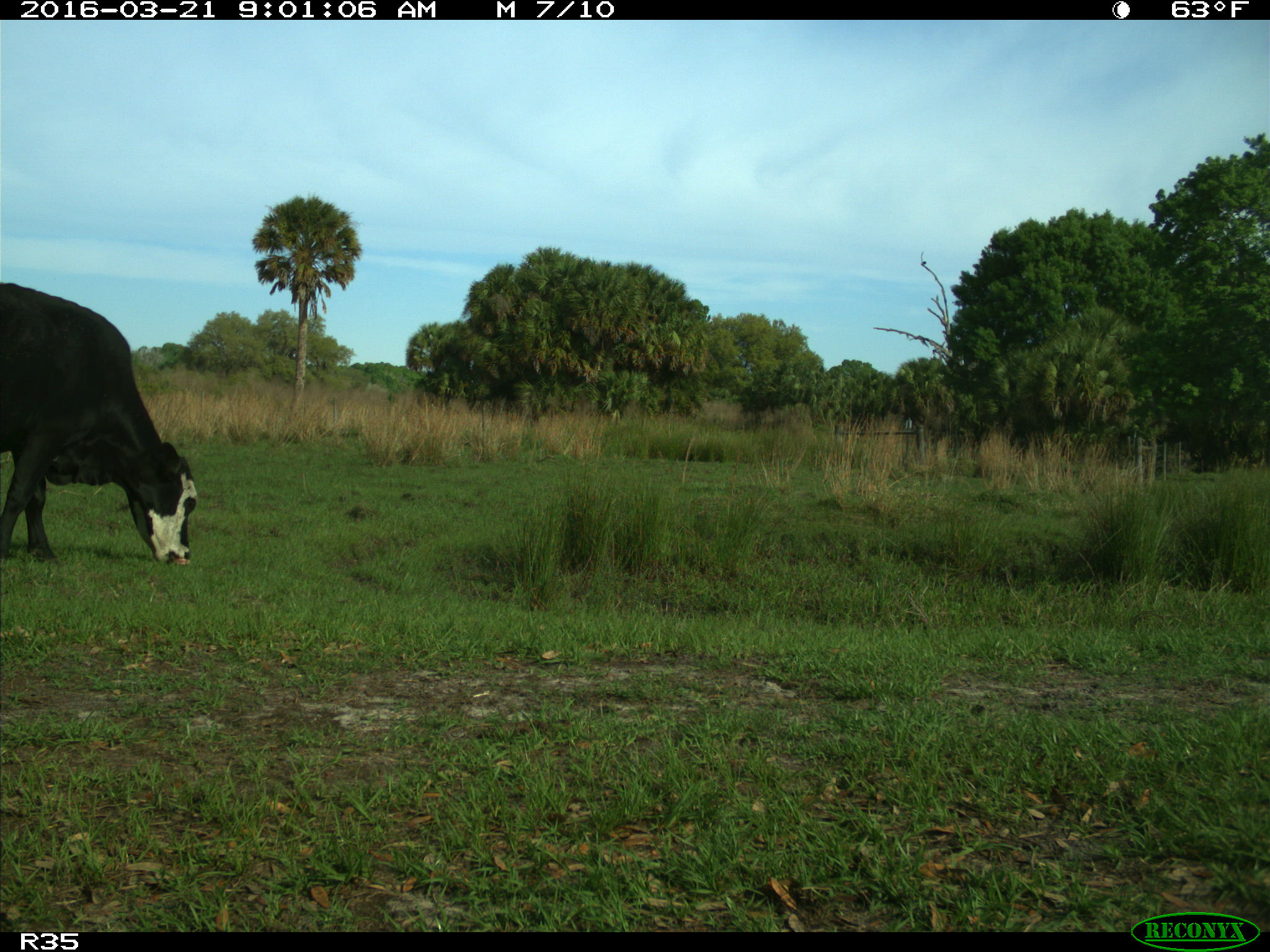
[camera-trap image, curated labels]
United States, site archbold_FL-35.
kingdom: Animalia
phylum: Chordata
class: Mammalia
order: Artiodactyla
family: Bovidae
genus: Bos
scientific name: Bos taurus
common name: domestic cow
Bos taurus (domestic cow).